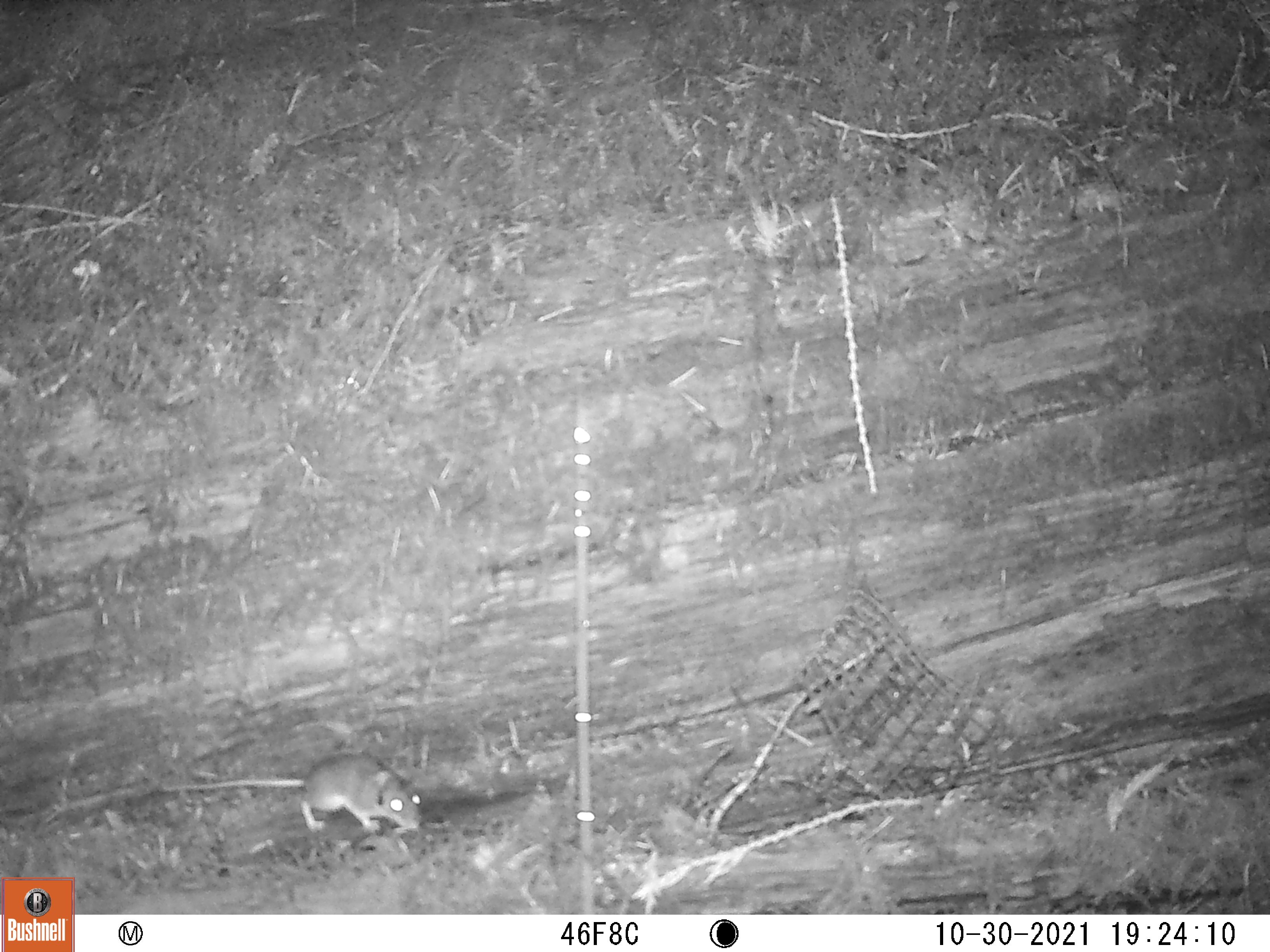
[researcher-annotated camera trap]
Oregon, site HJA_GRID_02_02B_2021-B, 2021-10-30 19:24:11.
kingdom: Animalia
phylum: Chordata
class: Mammalia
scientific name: Mammalia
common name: small mammal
Small mammal (Mammalia).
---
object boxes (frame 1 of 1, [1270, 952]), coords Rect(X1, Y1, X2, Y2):
small mammal: Rect(151, 758, 462, 850)